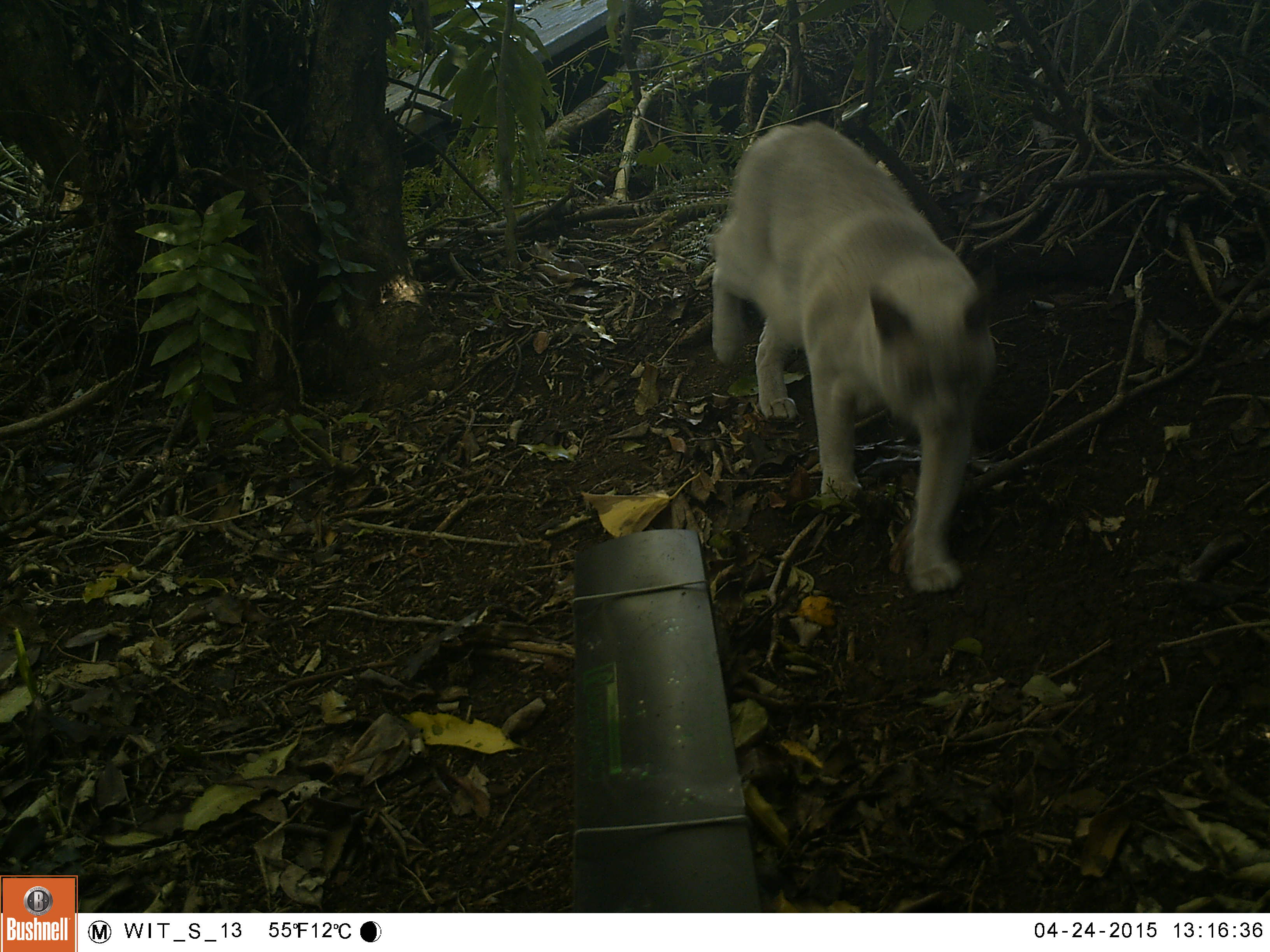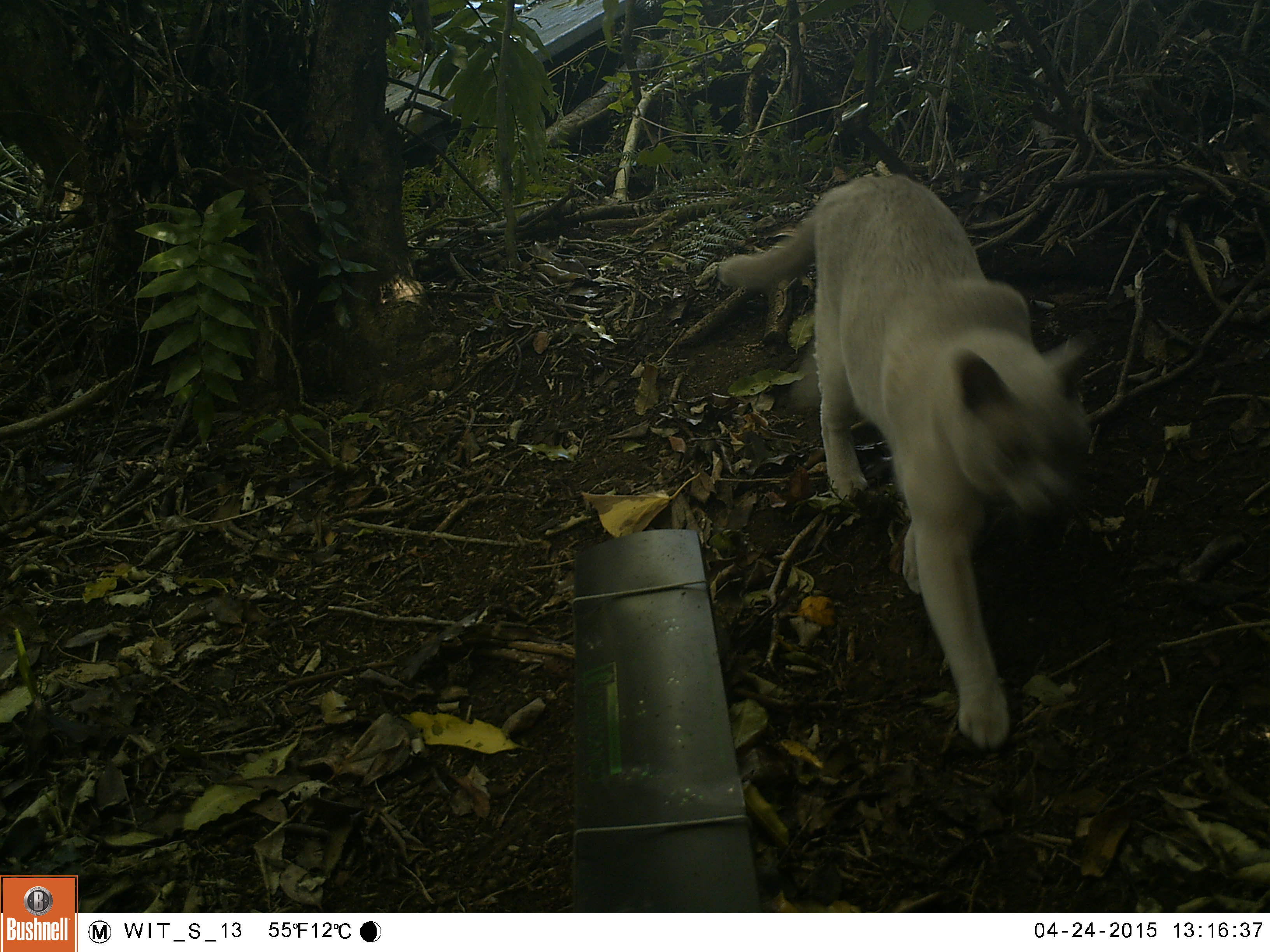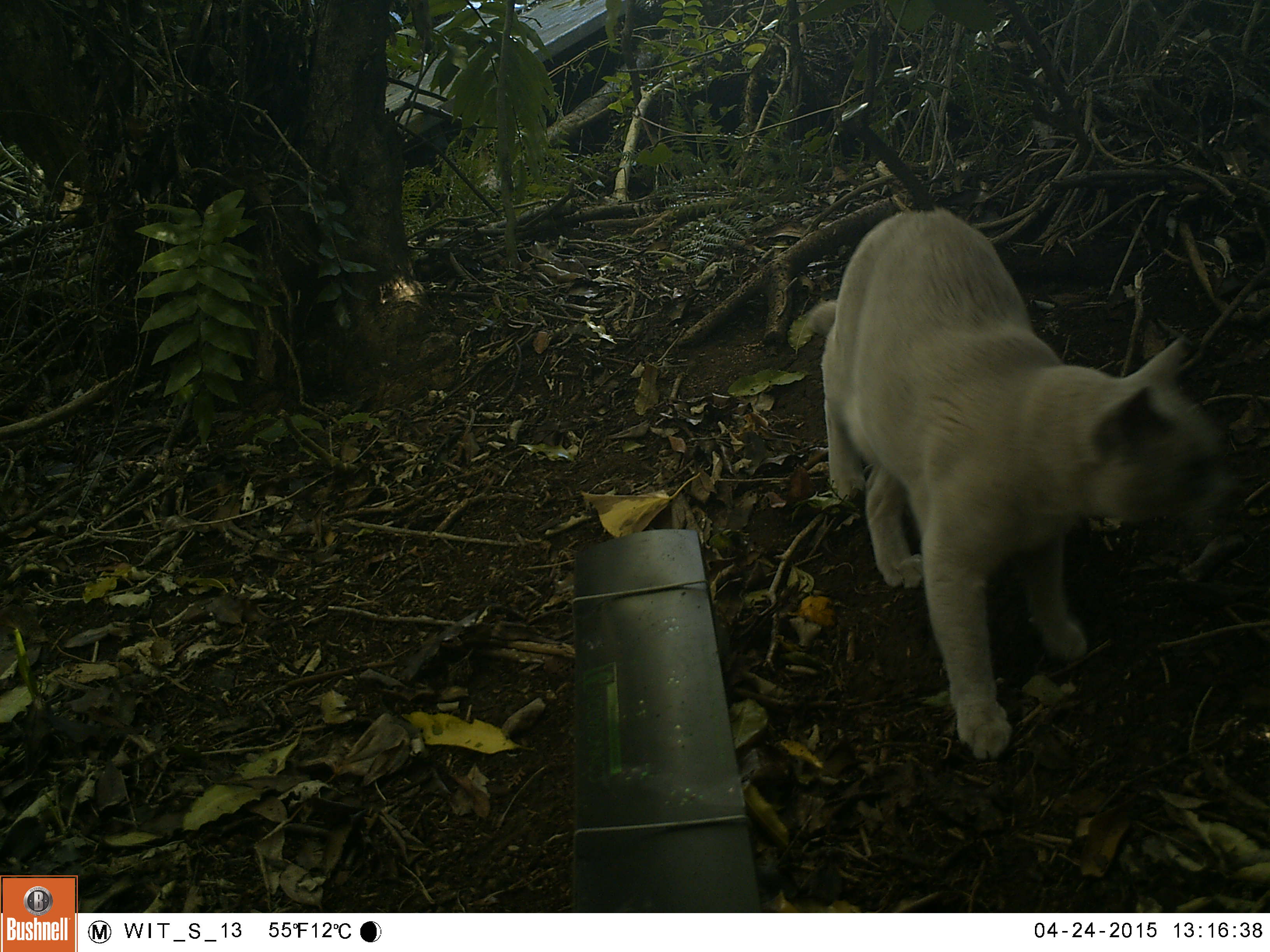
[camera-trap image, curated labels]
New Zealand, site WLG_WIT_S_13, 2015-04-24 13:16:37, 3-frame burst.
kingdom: Animalia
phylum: Chordata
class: Mammalia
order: Carnivora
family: Felidae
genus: Felis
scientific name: Felis catus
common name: domestic cat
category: cat